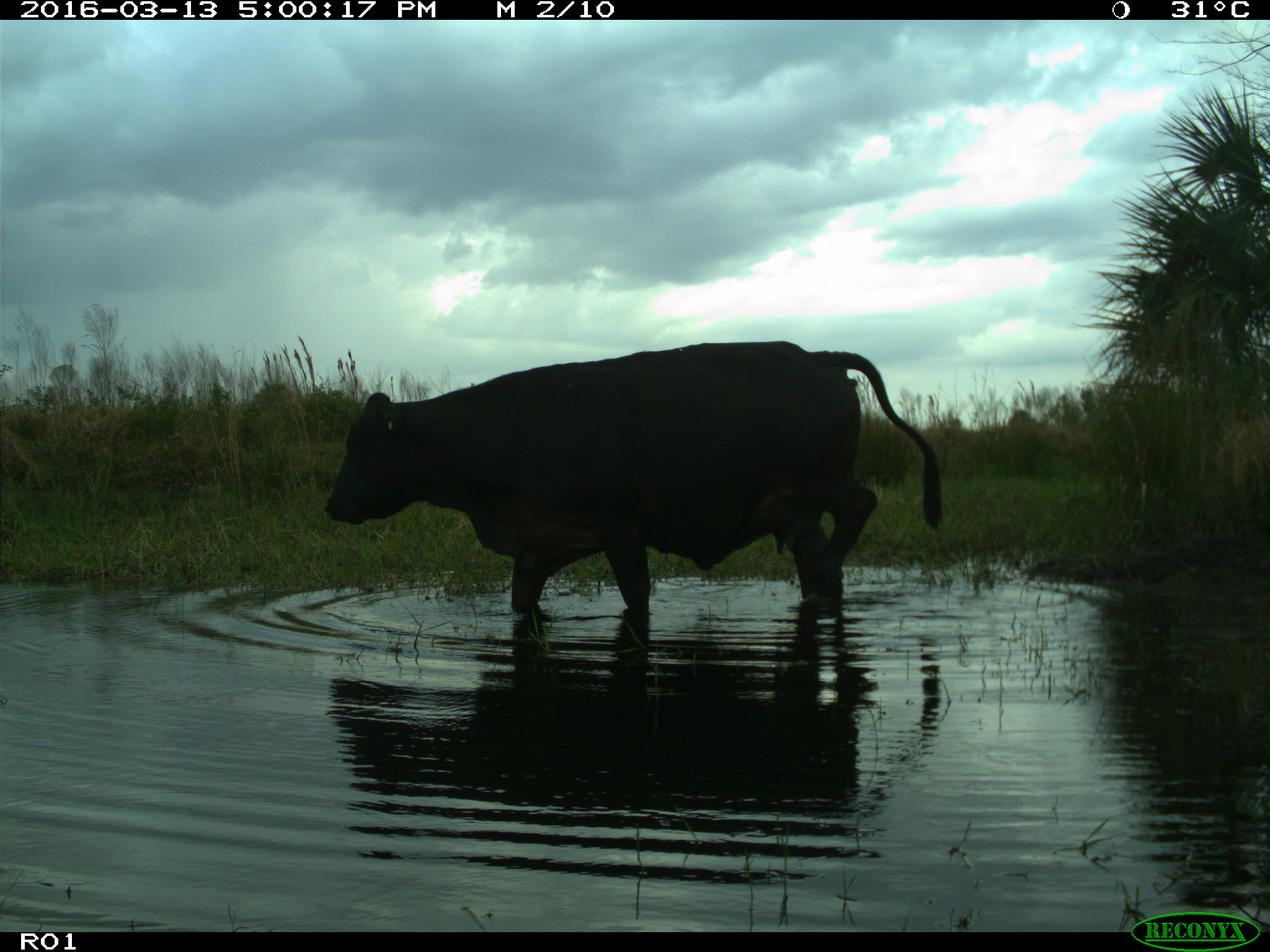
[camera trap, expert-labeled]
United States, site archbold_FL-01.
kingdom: Animalia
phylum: Chordata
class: Mammalia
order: Artiodactyla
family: Bovidae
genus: Bos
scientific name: Bos taurus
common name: domestic cow